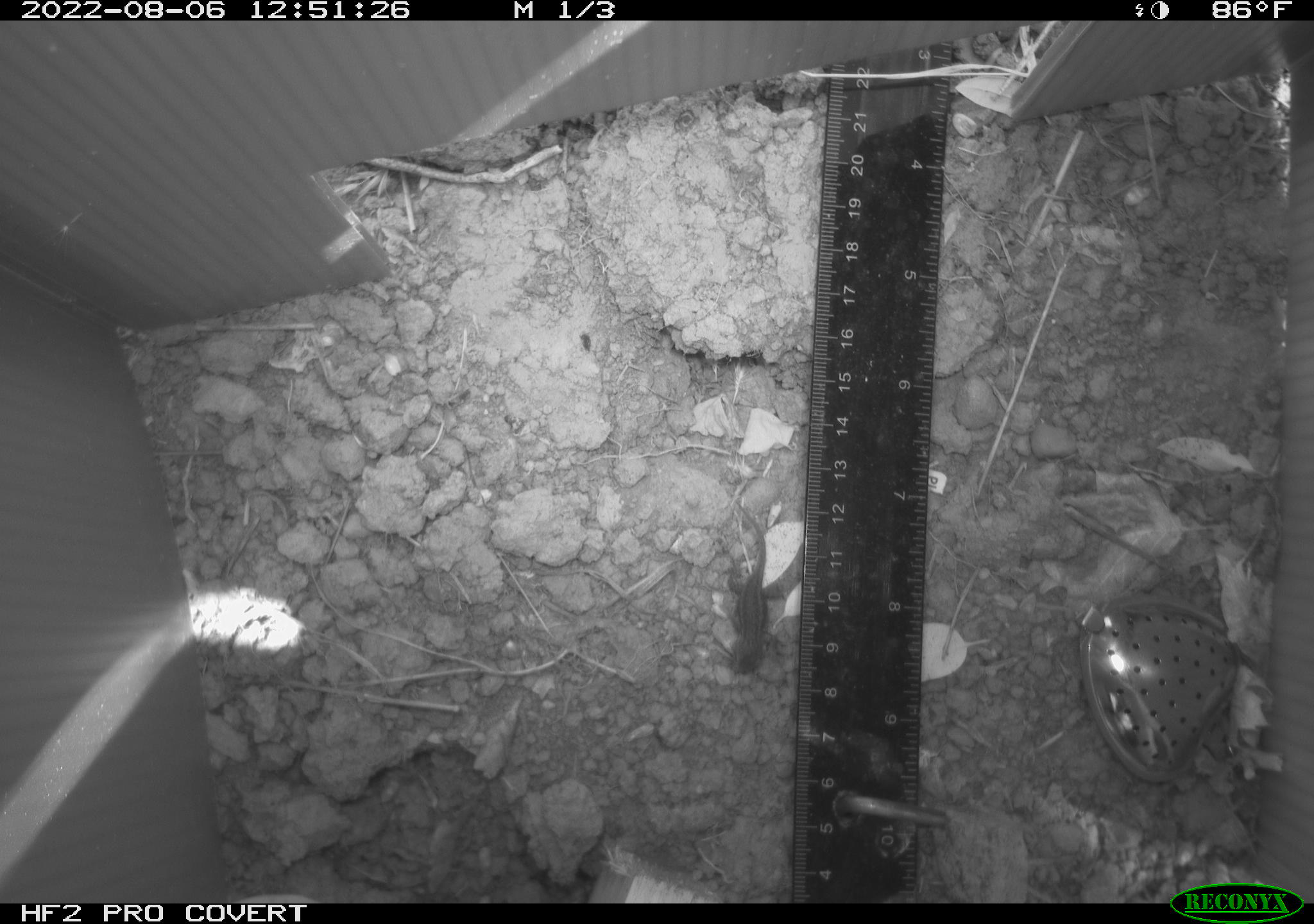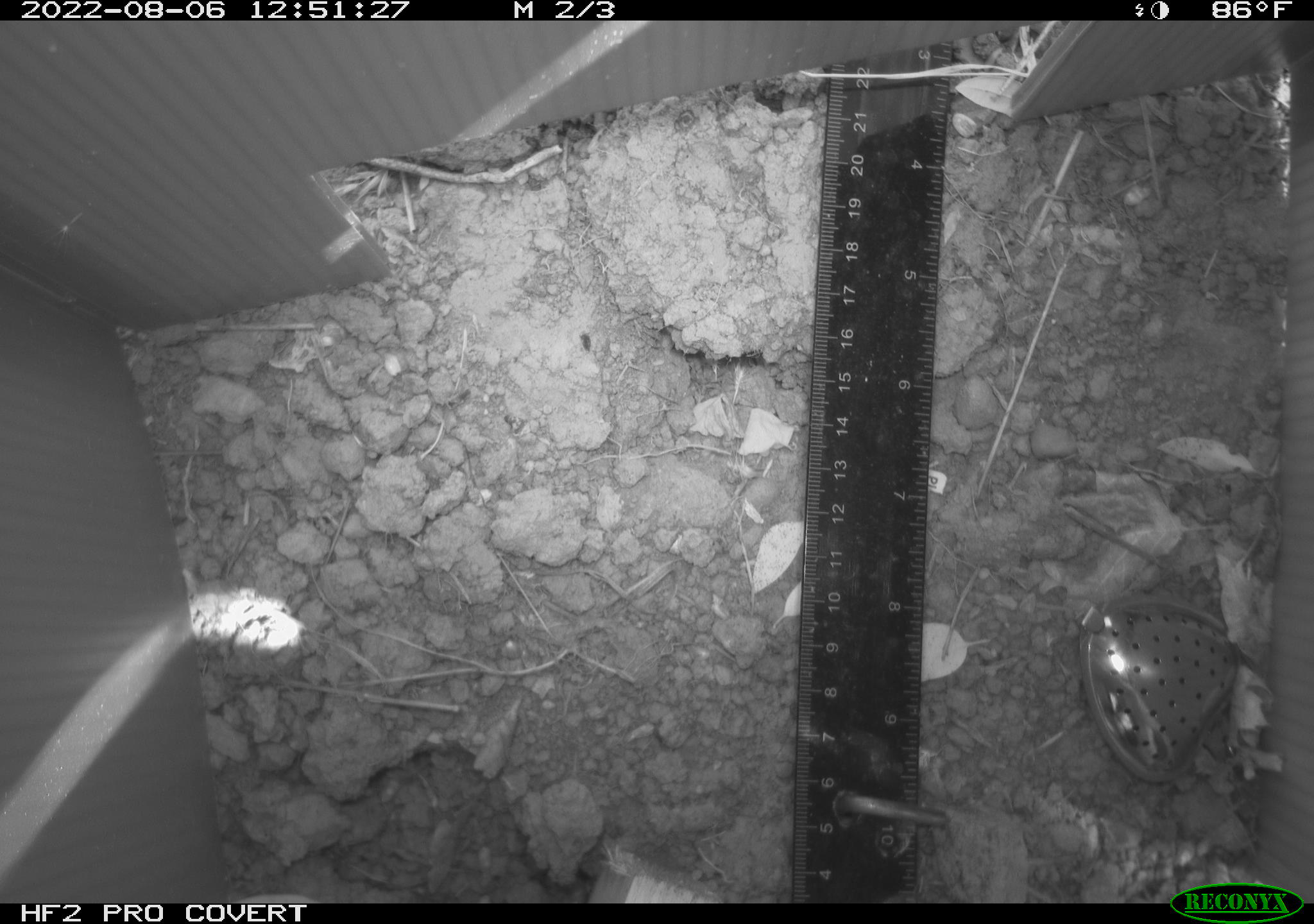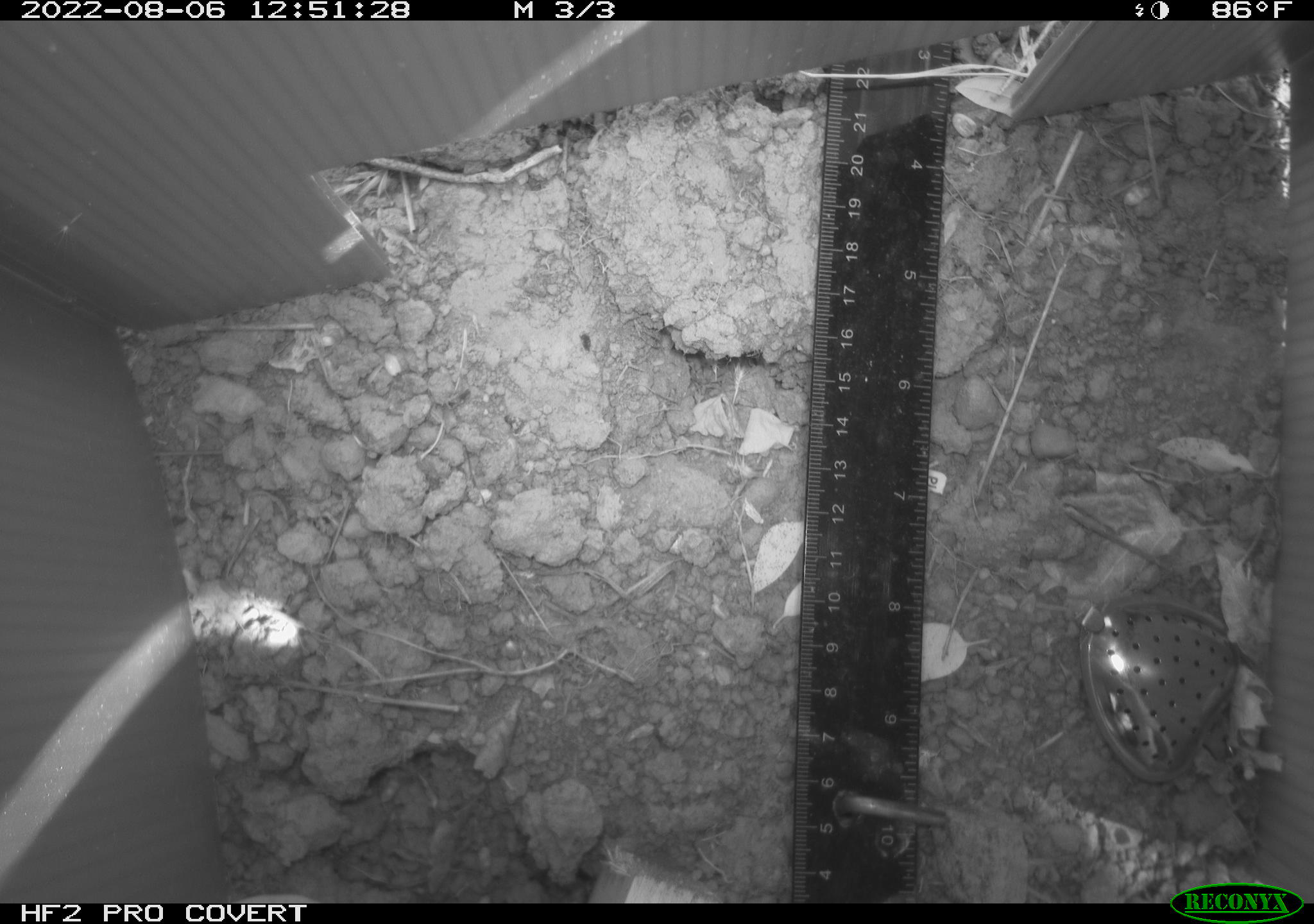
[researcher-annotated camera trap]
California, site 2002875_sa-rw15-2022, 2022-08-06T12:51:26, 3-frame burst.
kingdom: Animalia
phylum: Chordata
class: Reptilia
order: Squamata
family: Phrynosomatidae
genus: Sceloporus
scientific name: Sceloporus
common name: spiny lizards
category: sceloporus species